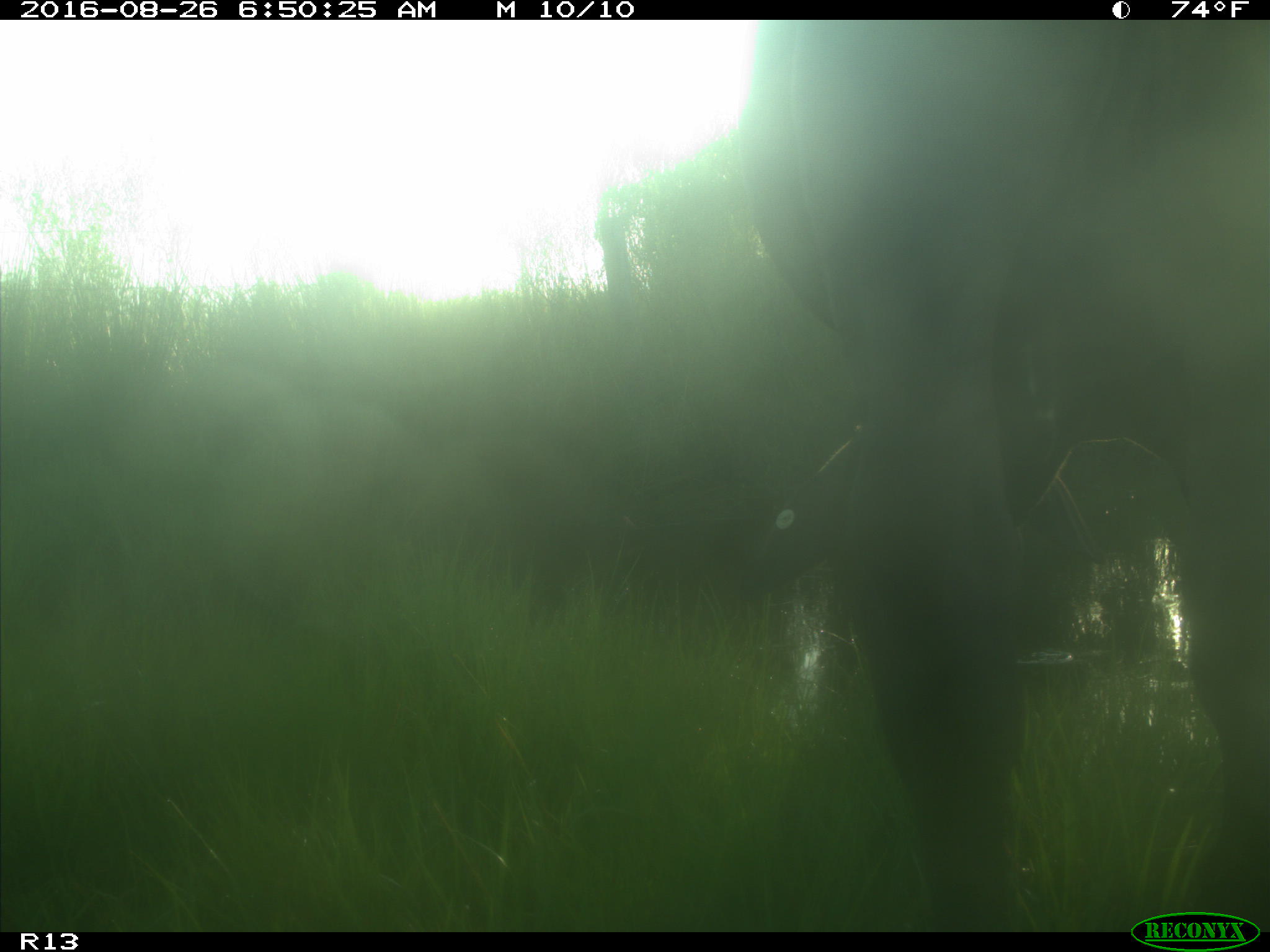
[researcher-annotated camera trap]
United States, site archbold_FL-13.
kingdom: Animalia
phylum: Chordata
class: Mammalia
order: Artiodactyla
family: Bovidae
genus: Bos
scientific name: Bos taurus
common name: domestic cow